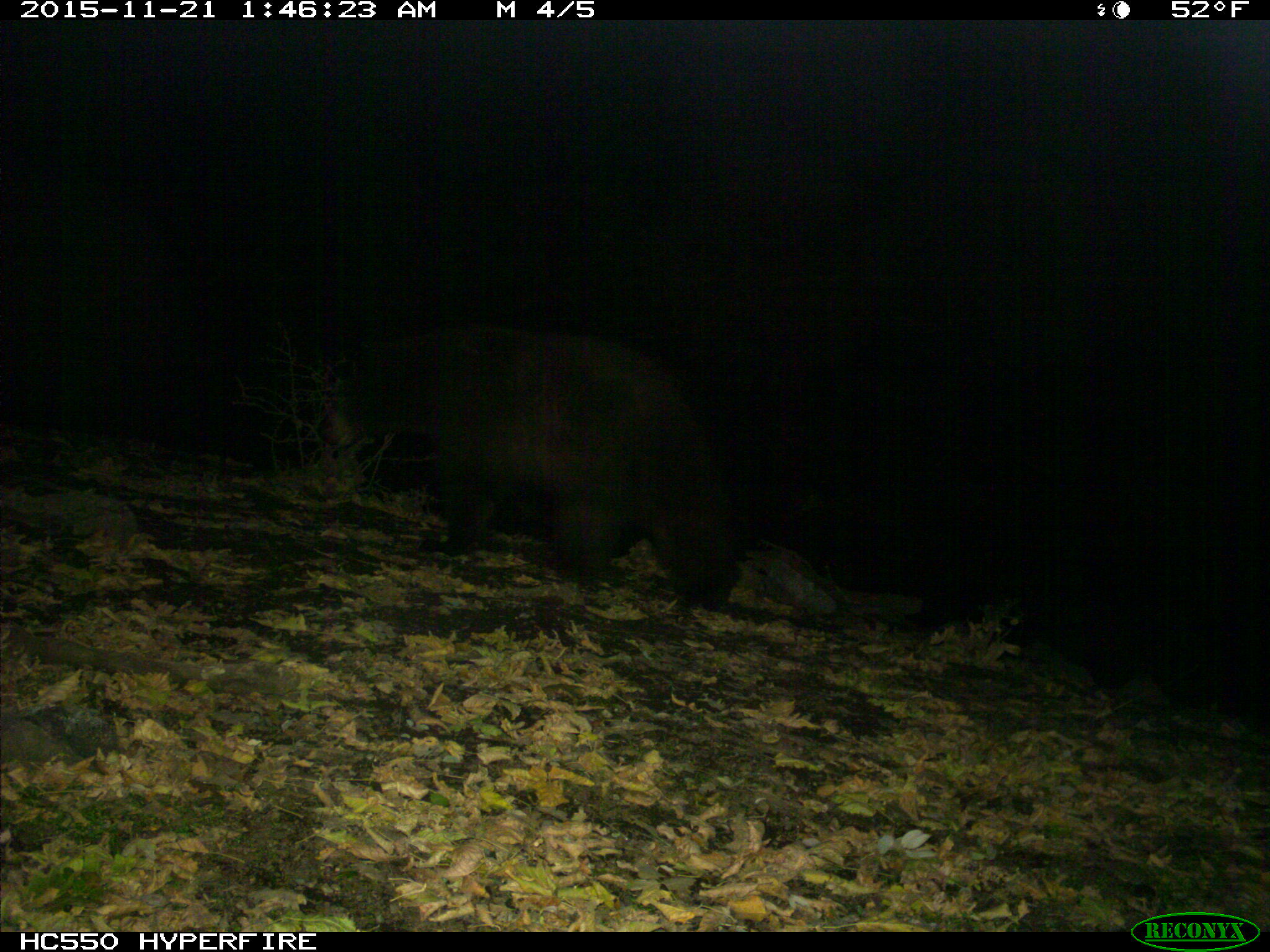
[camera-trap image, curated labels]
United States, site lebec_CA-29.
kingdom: Animalia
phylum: Chordata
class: Mammalia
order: Carnivora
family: Ursidae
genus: Ursus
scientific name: Ursus americanus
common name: american black bear